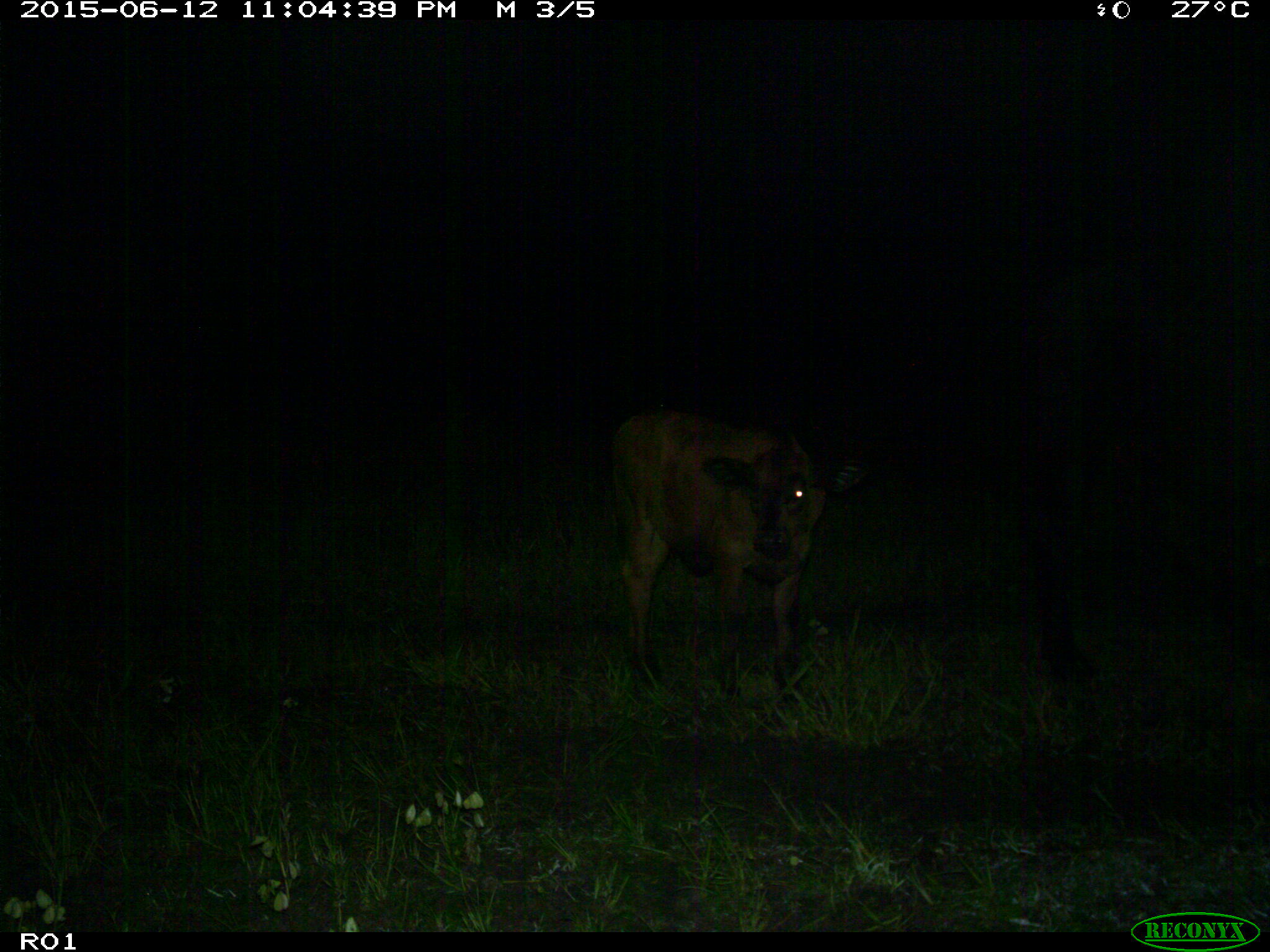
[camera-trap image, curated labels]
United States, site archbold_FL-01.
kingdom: Animalia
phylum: Chordata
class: Mammalia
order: Artiodactyla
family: Bovidae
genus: Bos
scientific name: Bos taurus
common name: domestic cow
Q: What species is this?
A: Bos taurus (domestic cow).